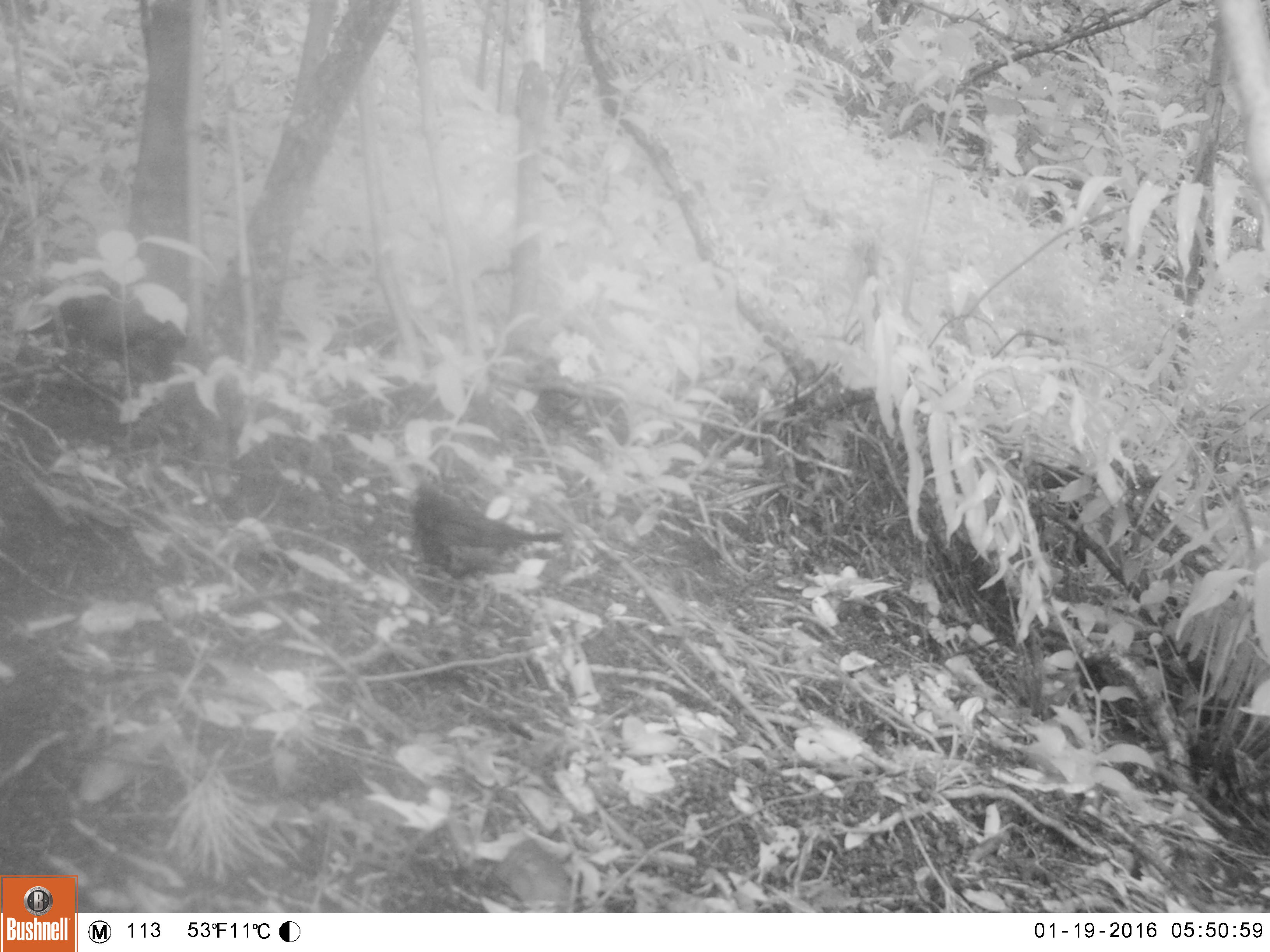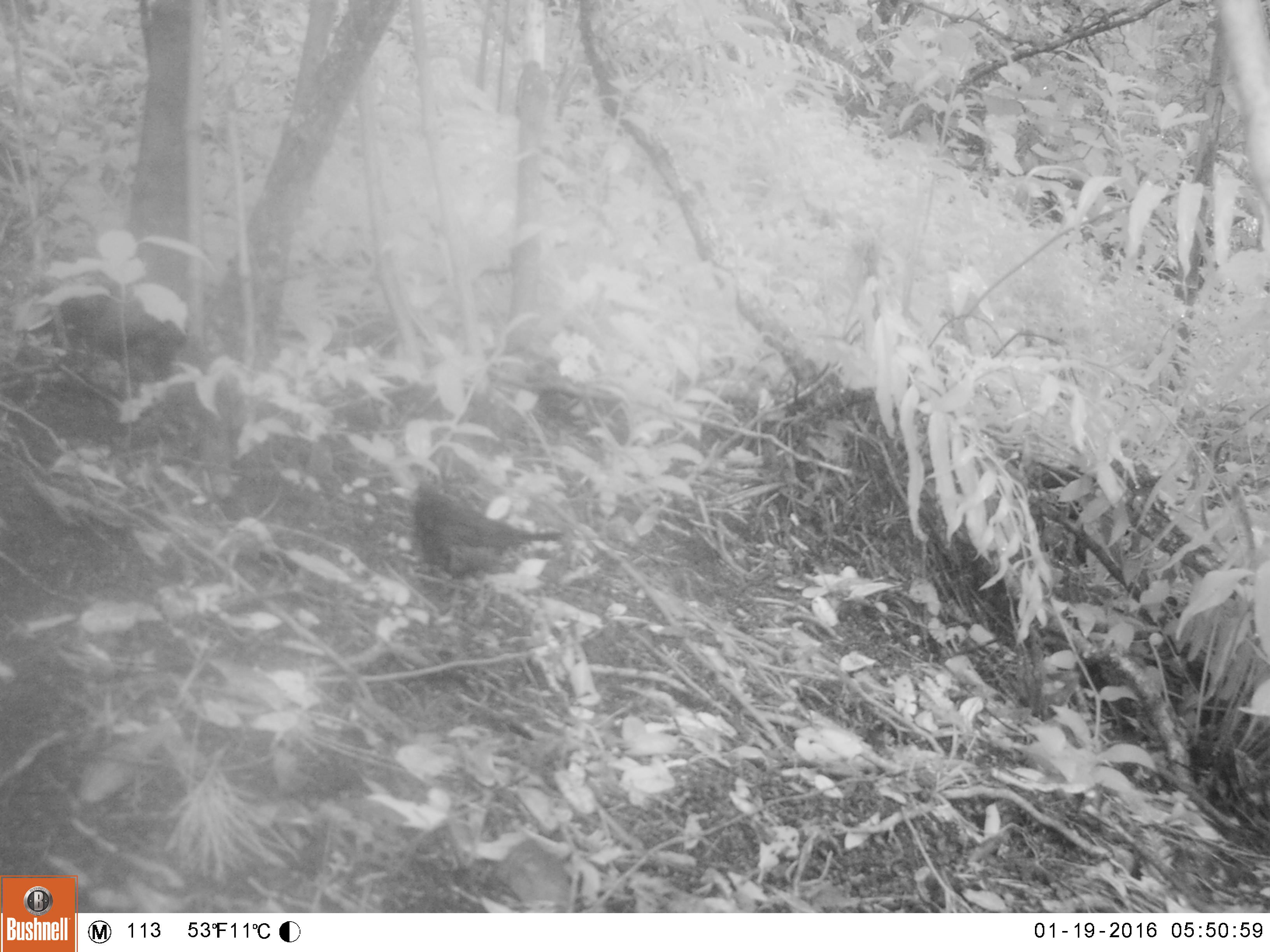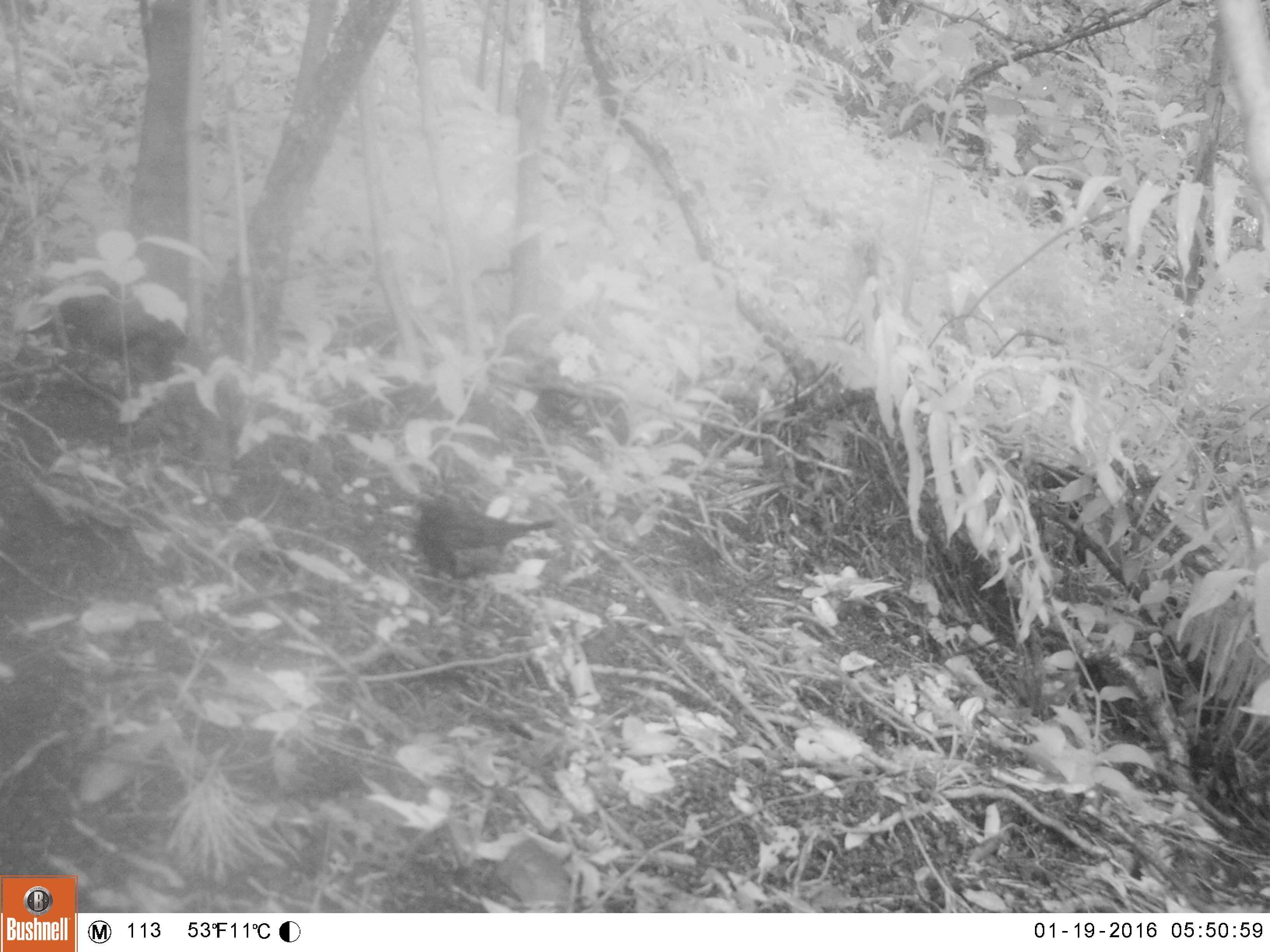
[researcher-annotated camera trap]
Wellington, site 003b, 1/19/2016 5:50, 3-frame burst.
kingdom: Animalia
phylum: Chordata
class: Aves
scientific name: Aves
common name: bird